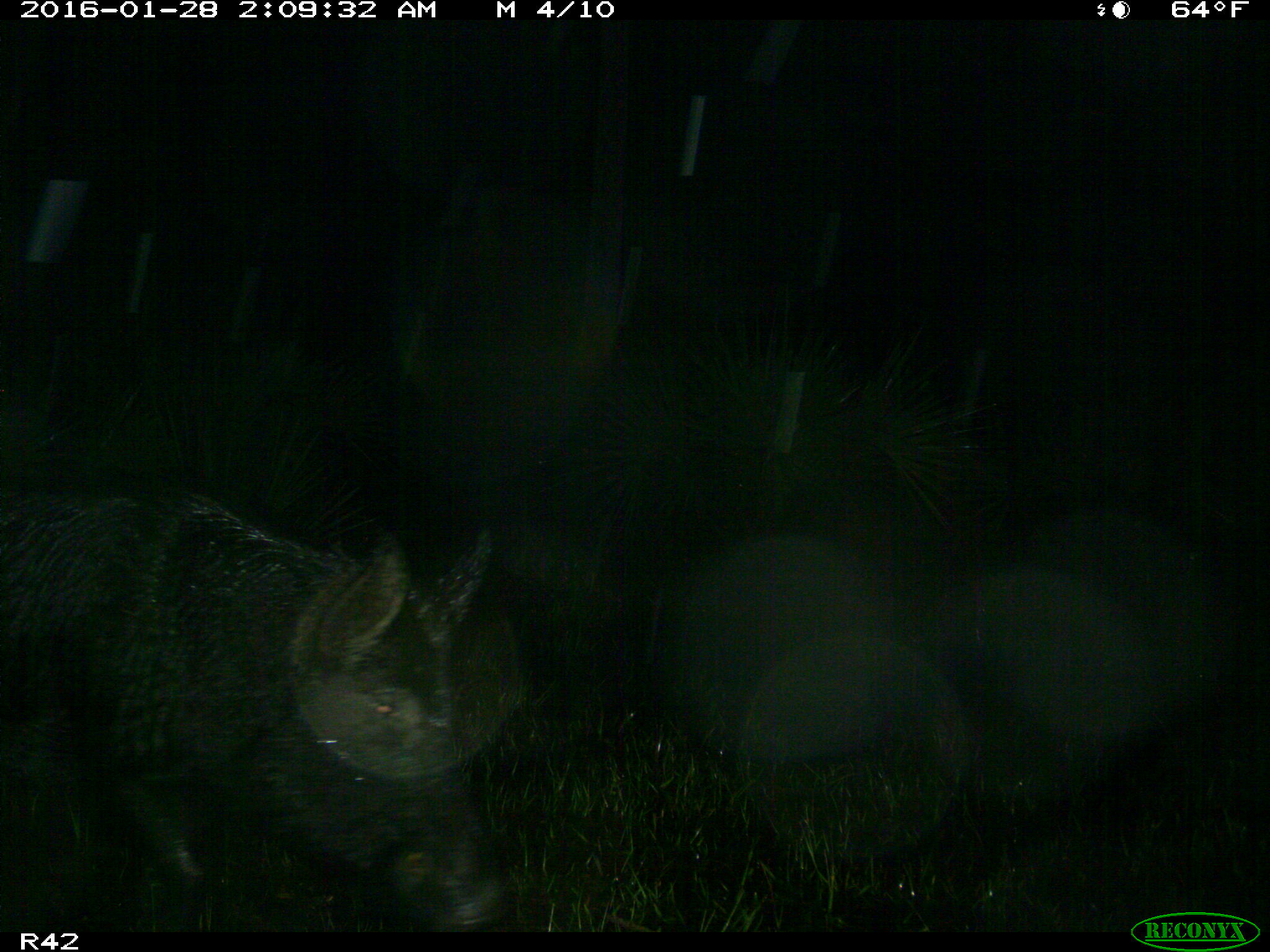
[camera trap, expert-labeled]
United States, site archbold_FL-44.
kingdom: Animalia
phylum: Chordata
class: Mammalia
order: Artiodactyla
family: Suidae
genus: Sus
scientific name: Sus scrofa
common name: wild boar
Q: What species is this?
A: Sus scrofa (wild boar).